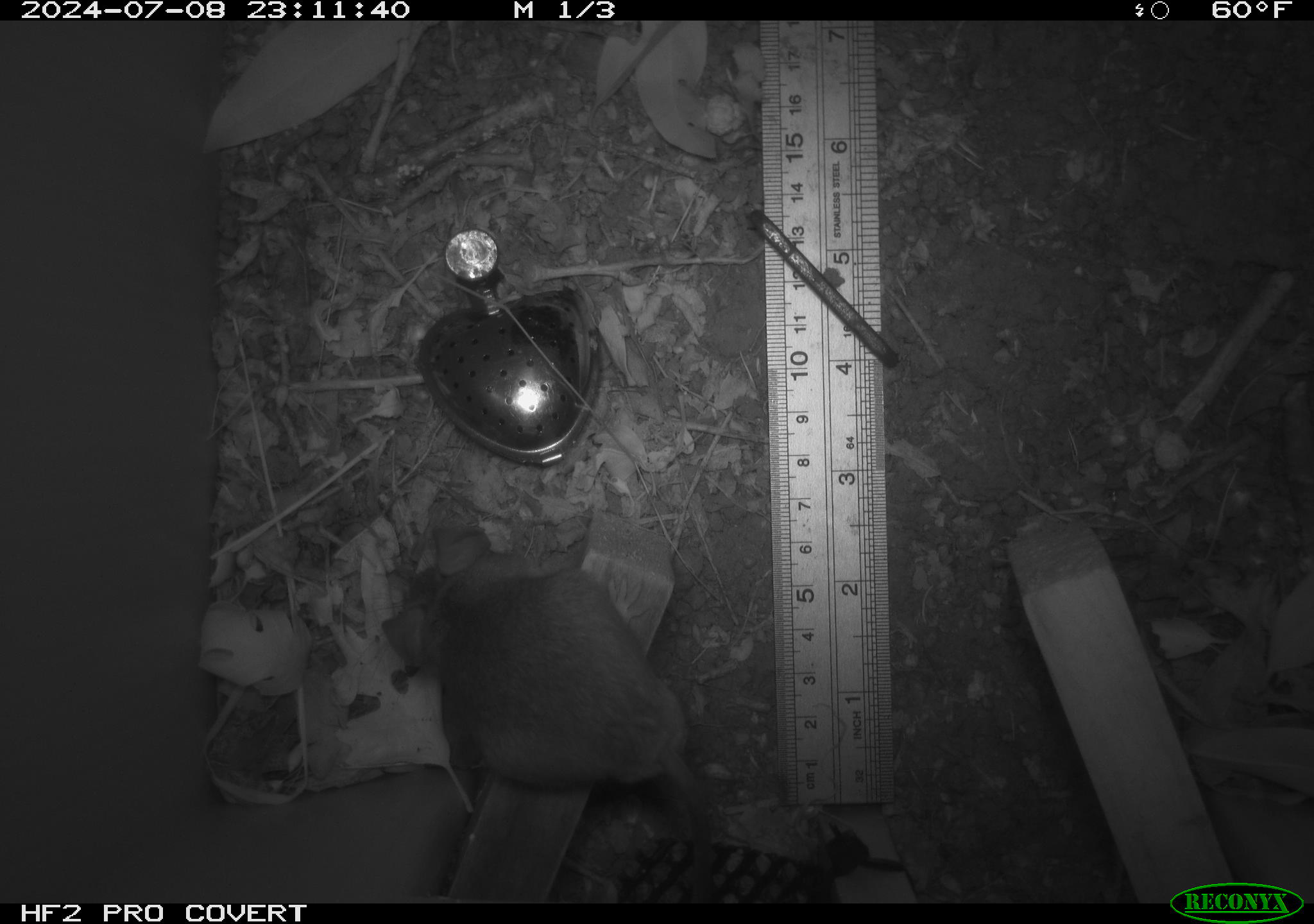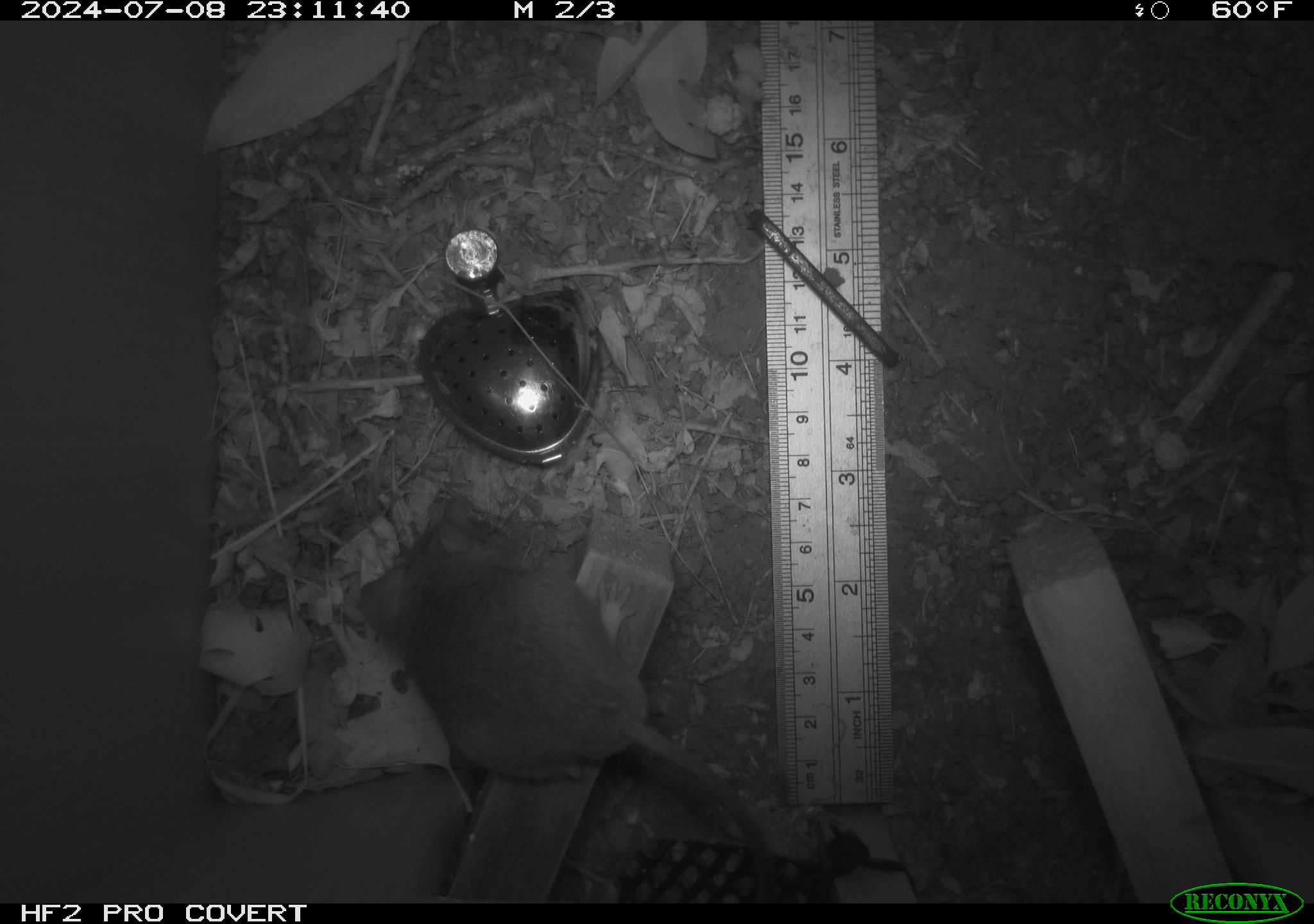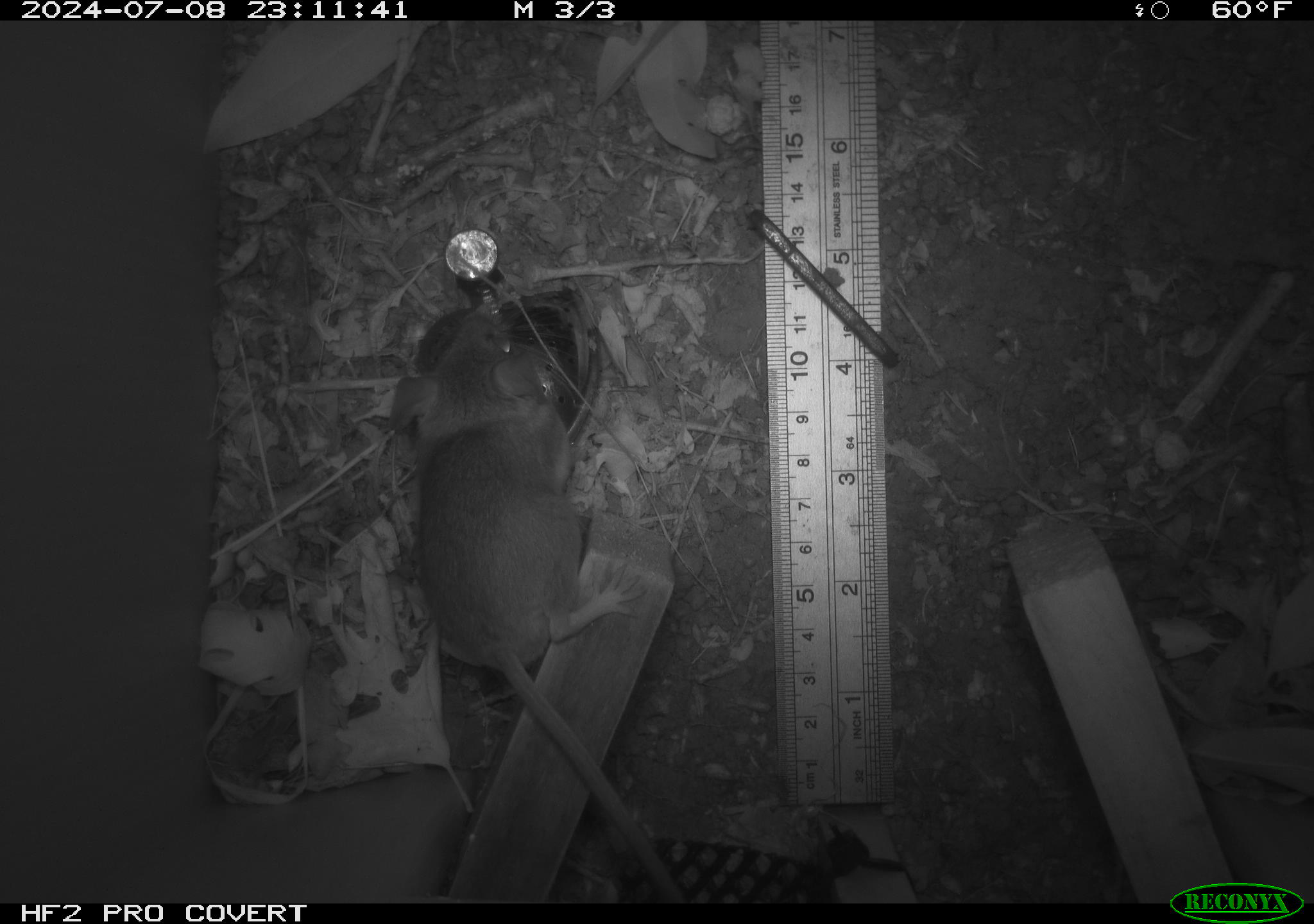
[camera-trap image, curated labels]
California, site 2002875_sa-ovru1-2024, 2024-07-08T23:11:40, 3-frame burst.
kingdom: Animalia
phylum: Chordata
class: Mammalia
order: Rodentia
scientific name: Rodentia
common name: rodent